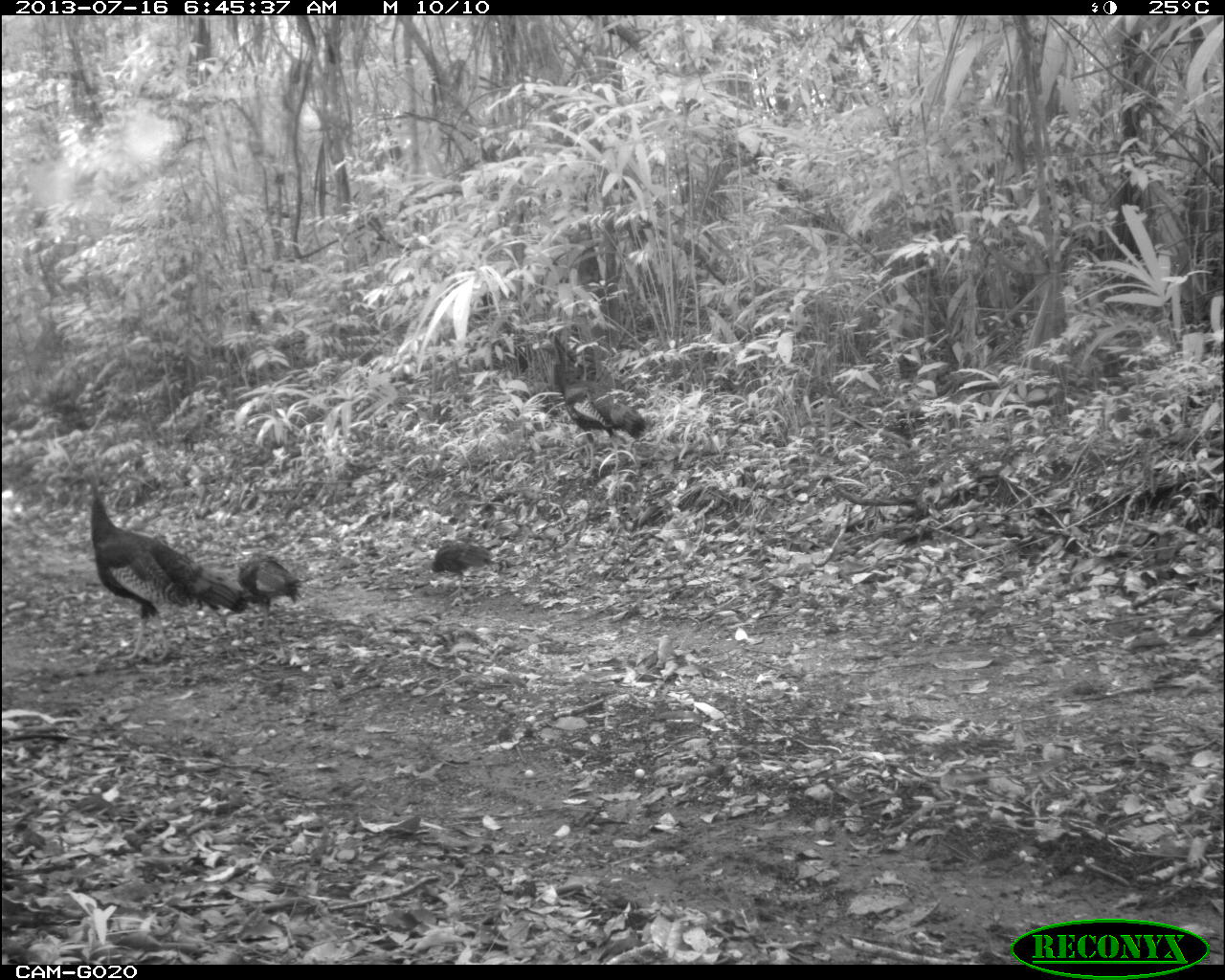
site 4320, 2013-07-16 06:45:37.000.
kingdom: Animalia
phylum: Chordata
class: Aves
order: Galliformes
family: Phasianidae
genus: Meleagris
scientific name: Meleagris ocellata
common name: ocellated turkey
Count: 3.